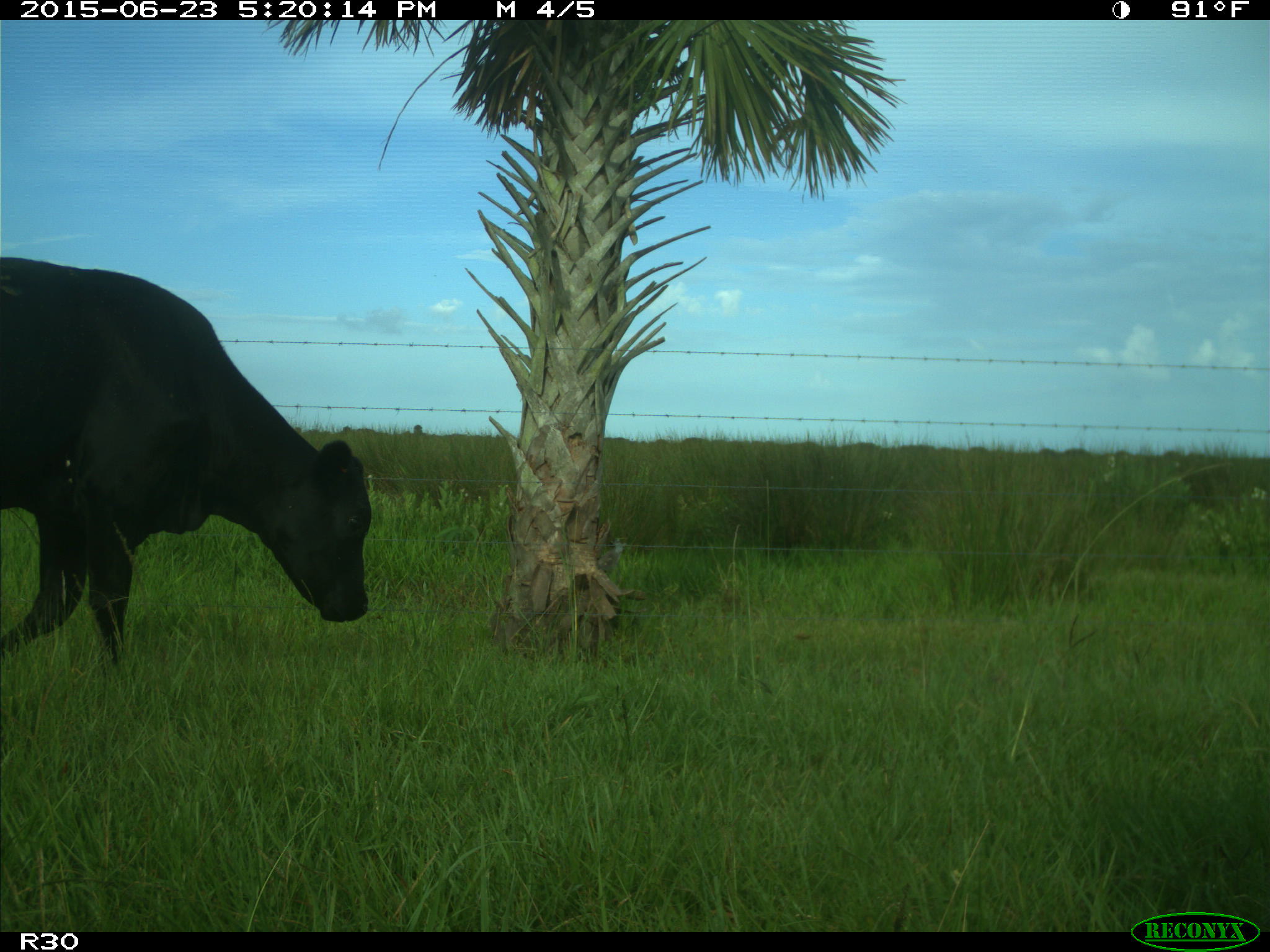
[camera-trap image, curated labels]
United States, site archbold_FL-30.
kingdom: Animalia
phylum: Chordata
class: Mammalia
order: Artiodactyla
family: Bovidae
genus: Bos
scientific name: Bos taurus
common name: domestic cow